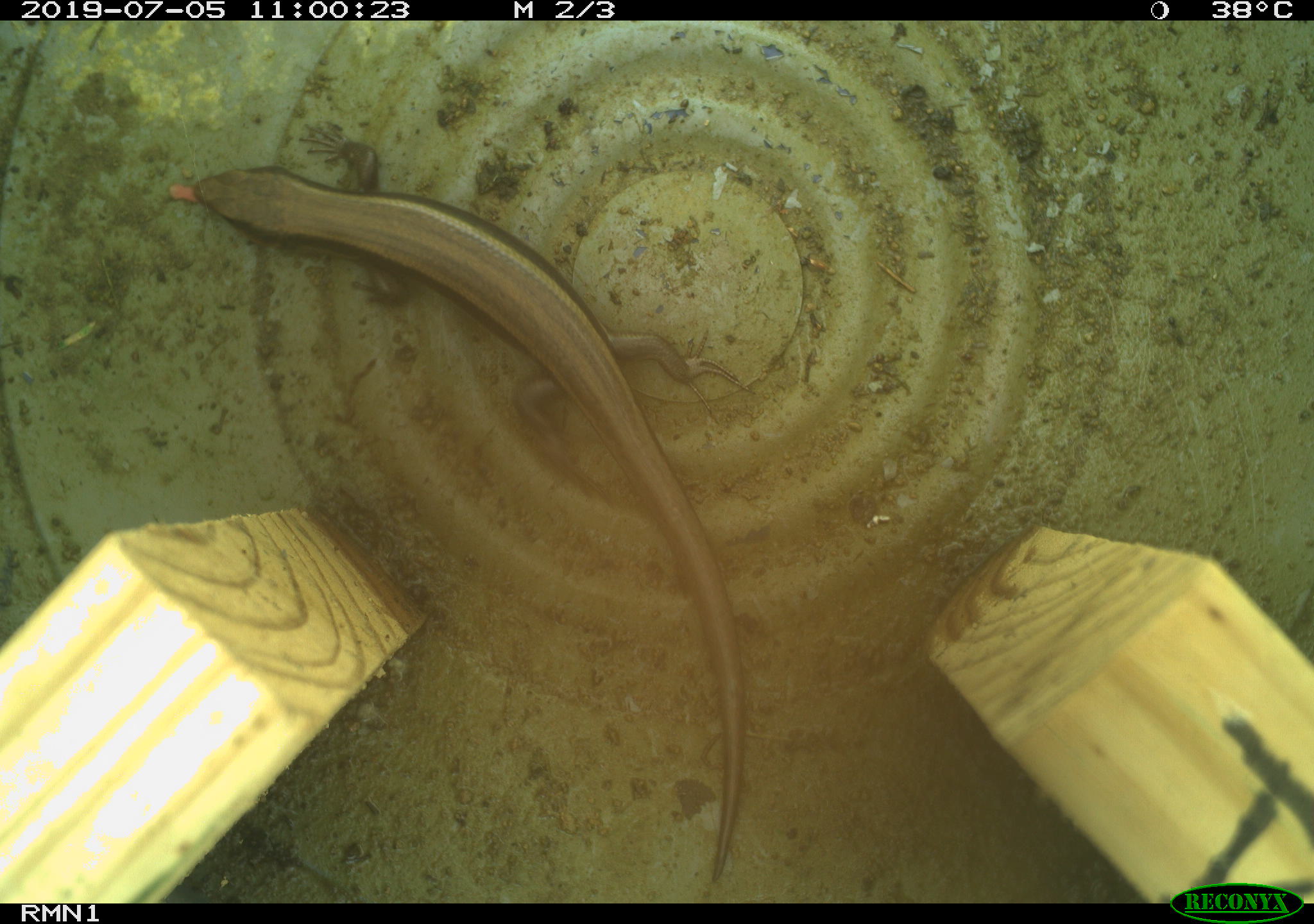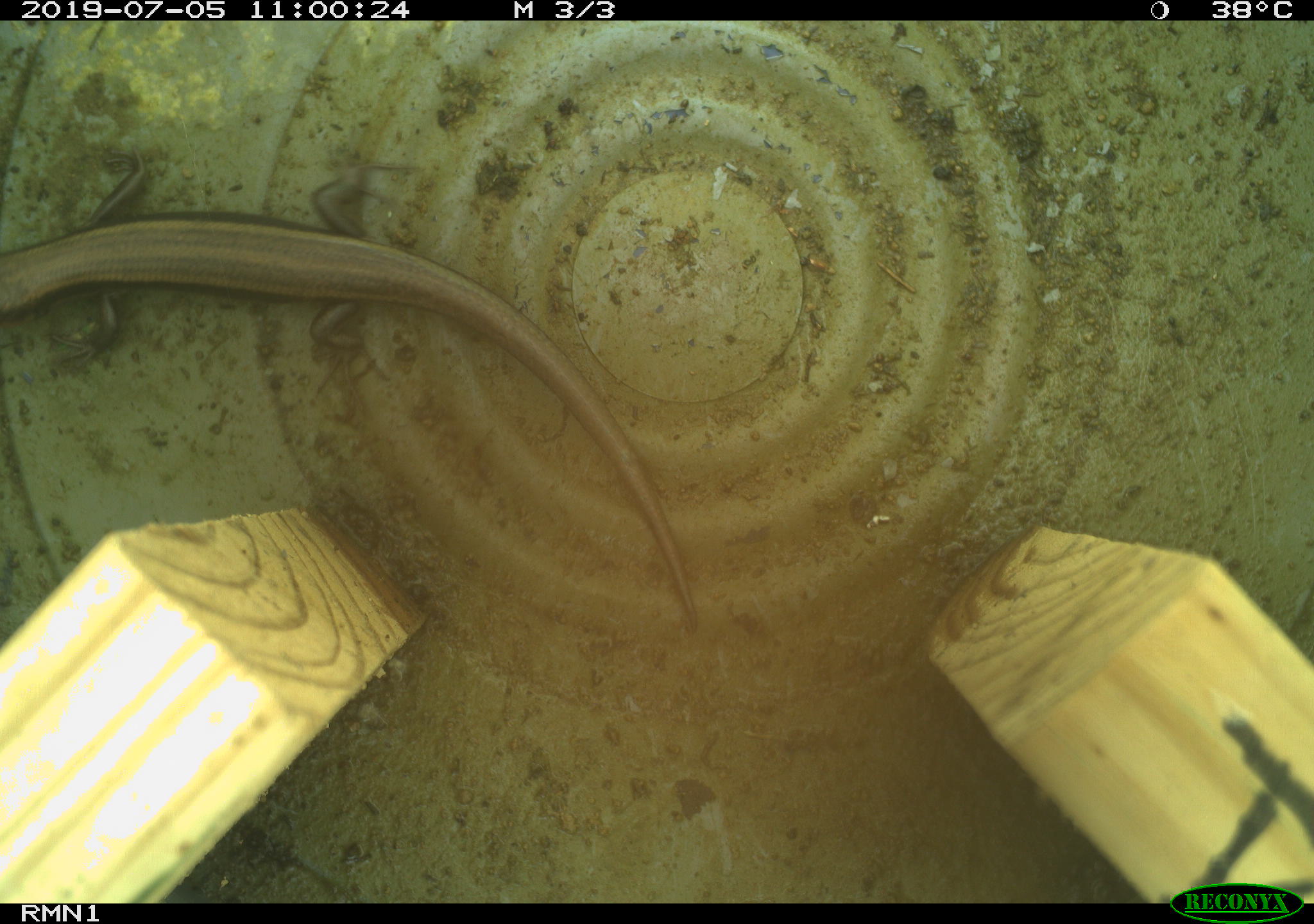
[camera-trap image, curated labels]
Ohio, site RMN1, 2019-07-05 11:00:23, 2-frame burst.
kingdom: Animalia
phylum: Chordata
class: Reptilia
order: Squamata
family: Scincidae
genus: Plestiodon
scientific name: Plestiodon fasciatus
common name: common five-lined skink